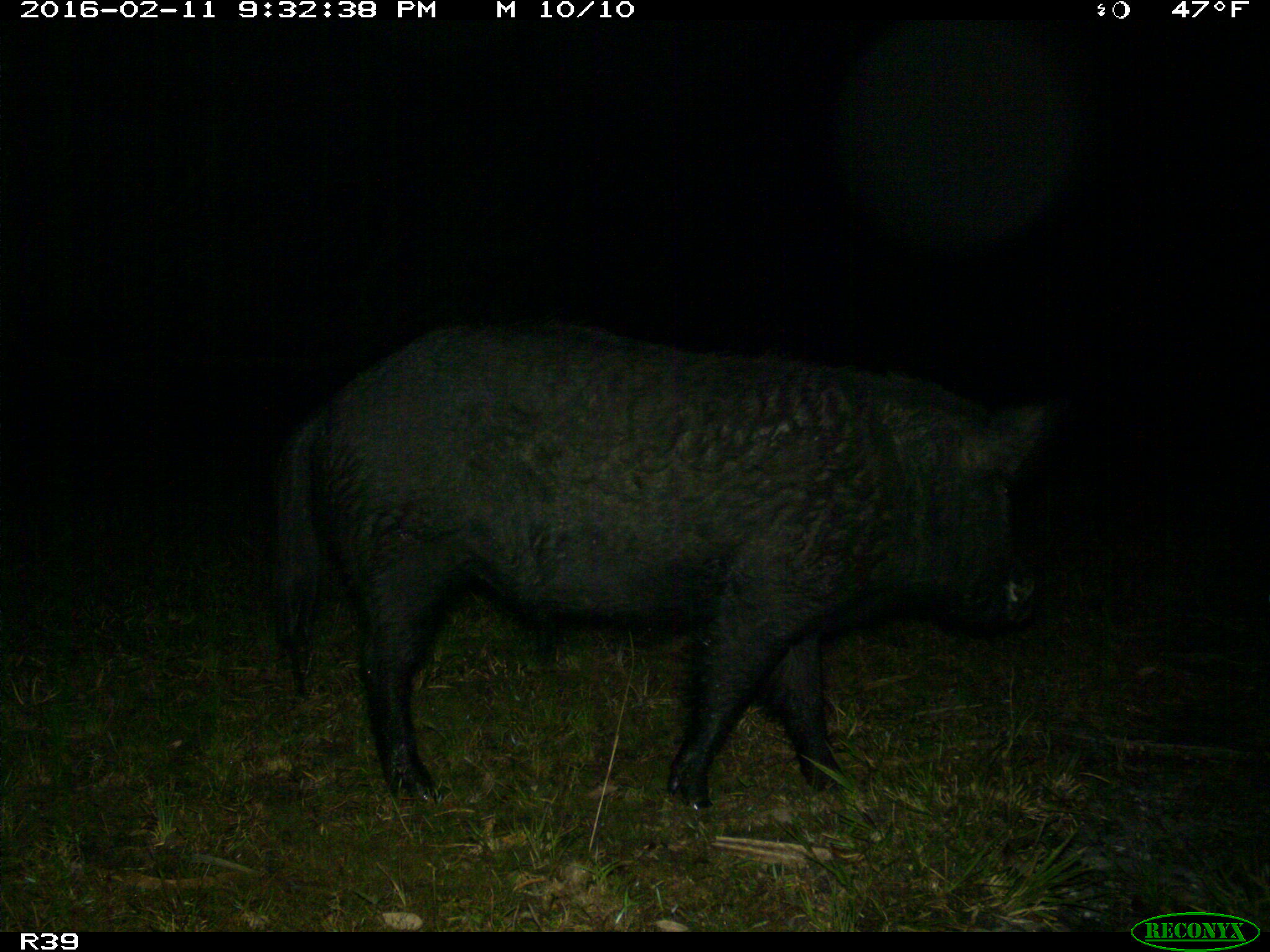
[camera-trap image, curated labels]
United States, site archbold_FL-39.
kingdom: Animalia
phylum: Chordata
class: Mammalia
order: Artiodactyla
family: Suidae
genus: Sus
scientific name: Sus scrofa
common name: wild boar